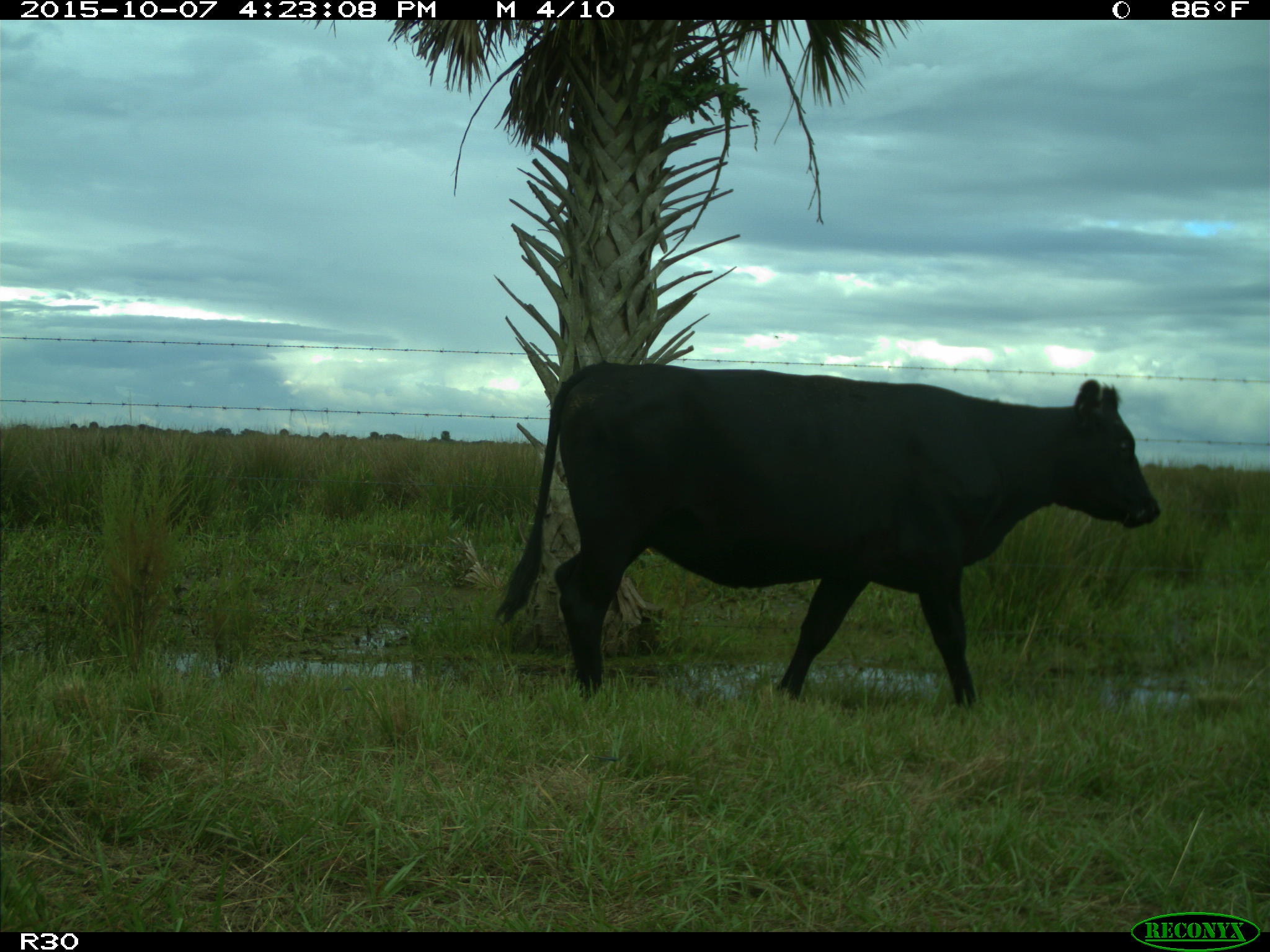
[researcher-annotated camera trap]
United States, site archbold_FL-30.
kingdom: Animalia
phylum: Chordata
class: Mammalia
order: Artiodactyla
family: Bovidae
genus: Bos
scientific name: Bos taurus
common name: domestic cow